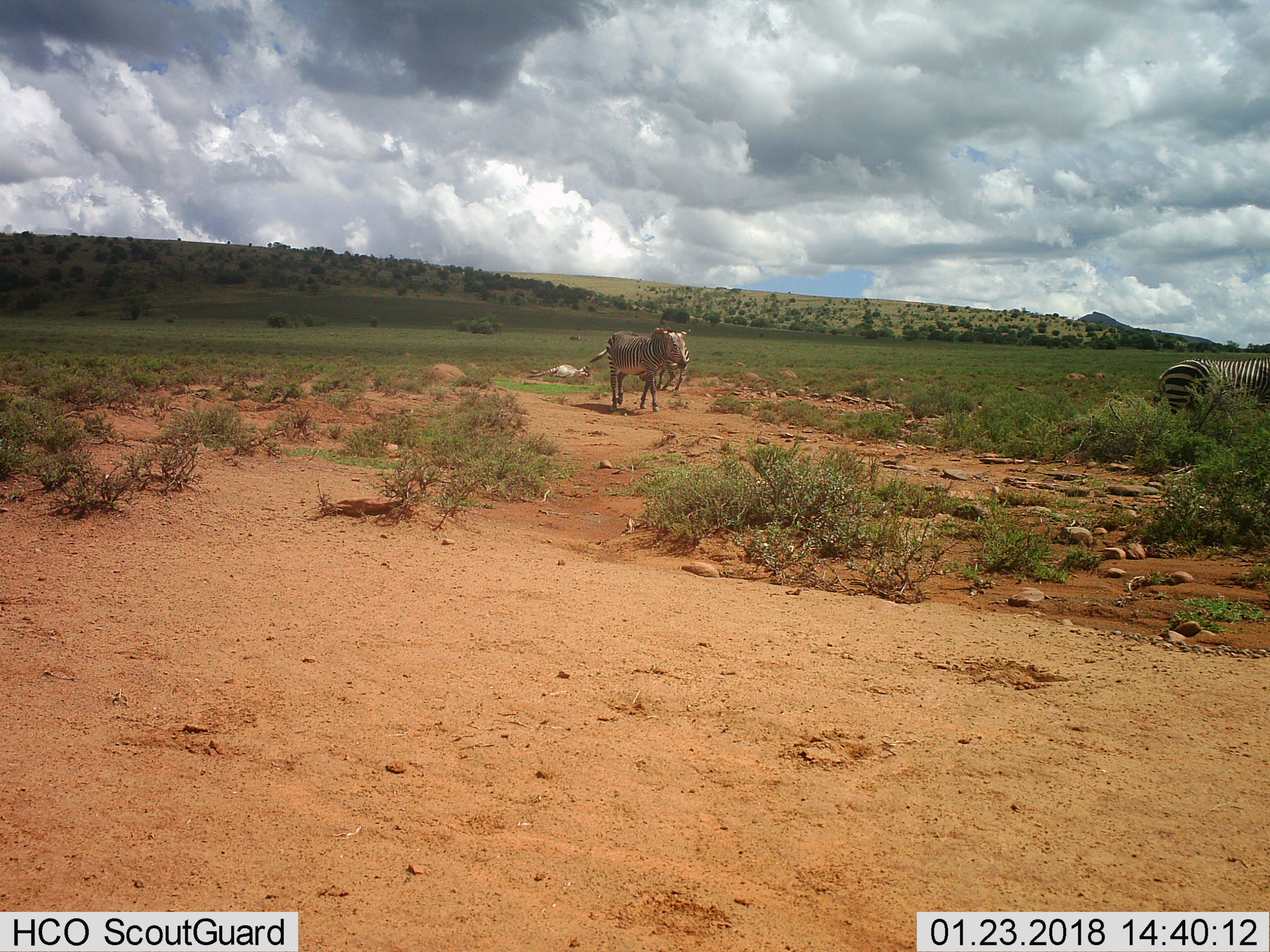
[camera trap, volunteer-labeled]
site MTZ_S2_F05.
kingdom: Animalia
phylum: Chordata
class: Mammalia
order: Perissodactyla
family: Equidae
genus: Equus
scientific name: Equus zebra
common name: mountain zebra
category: zebramountain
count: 4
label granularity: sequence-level